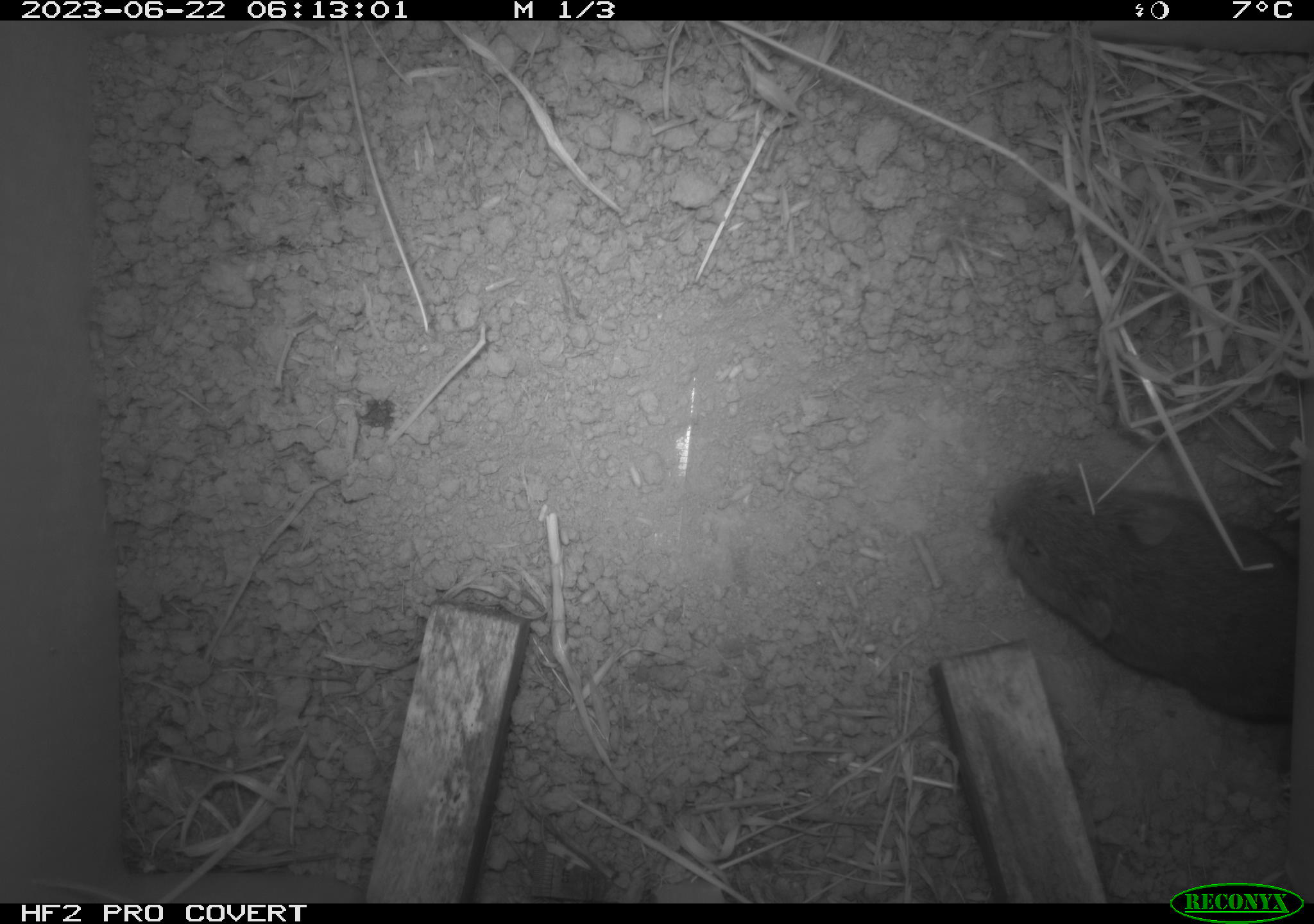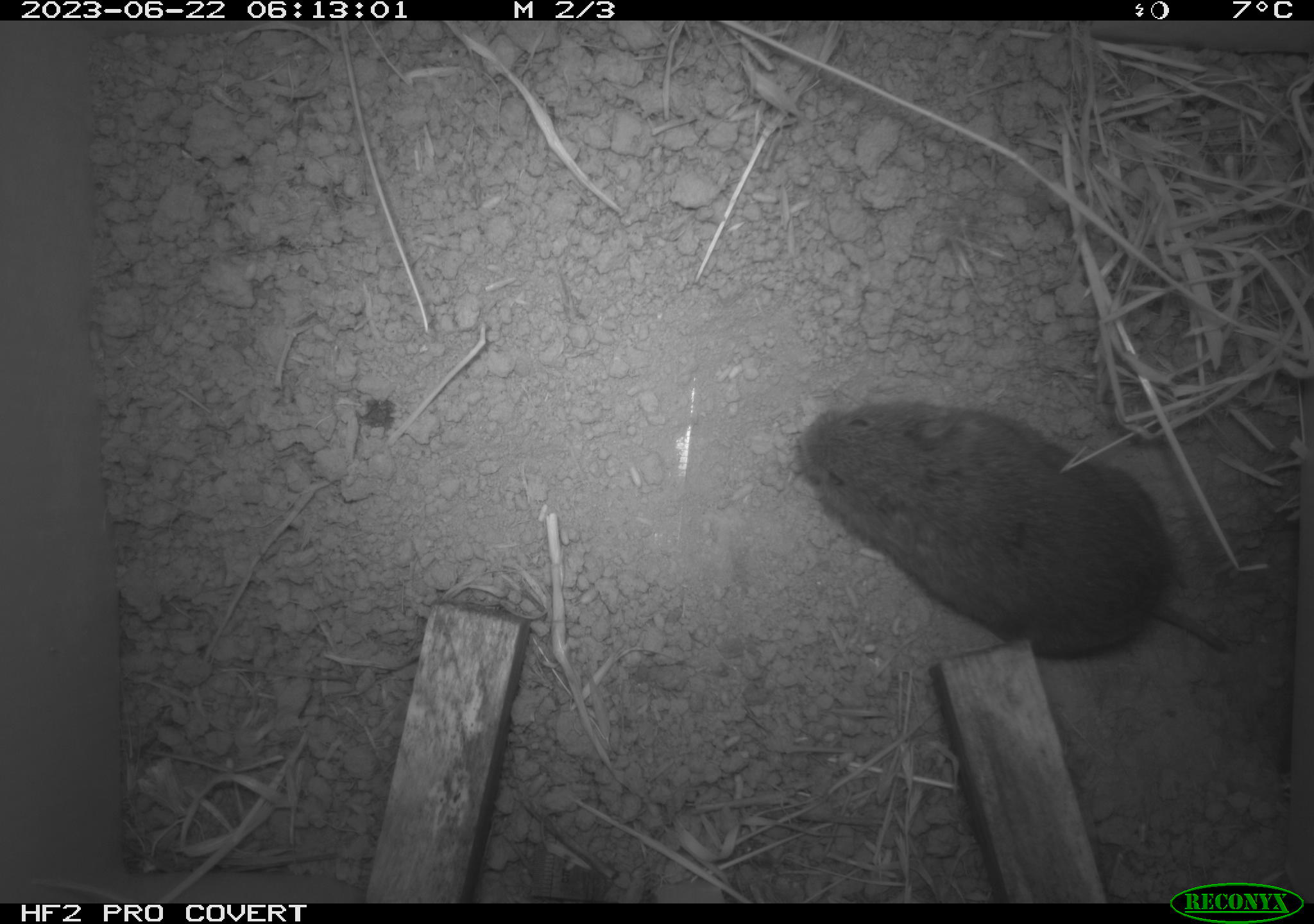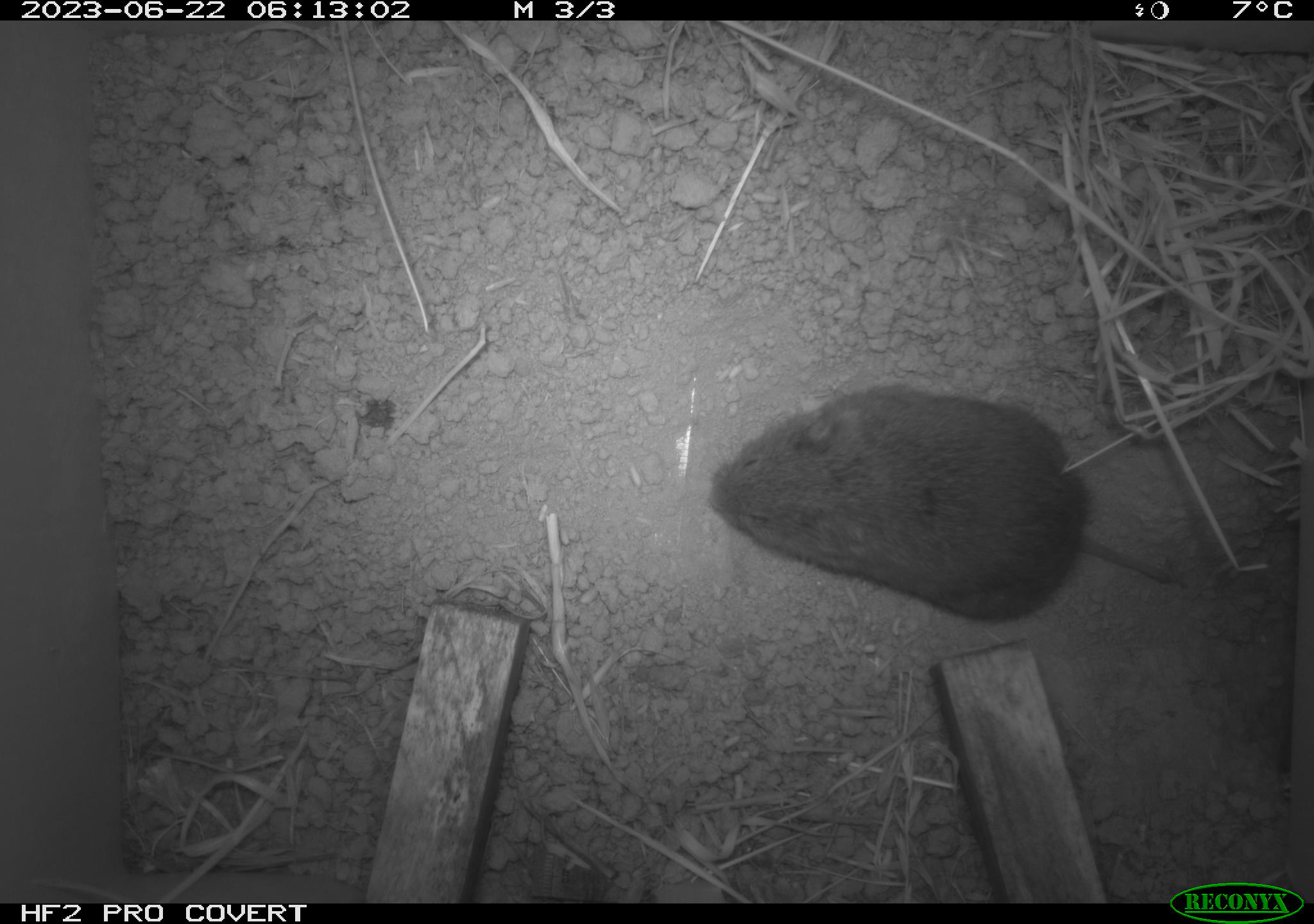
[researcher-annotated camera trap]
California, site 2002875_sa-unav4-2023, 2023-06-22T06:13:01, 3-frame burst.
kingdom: Animalia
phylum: Chordata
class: Mammalia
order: Rodentia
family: Cricetidae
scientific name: Arvicolinae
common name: voles, lemmings, and muskrats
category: arvicolinae subfamily